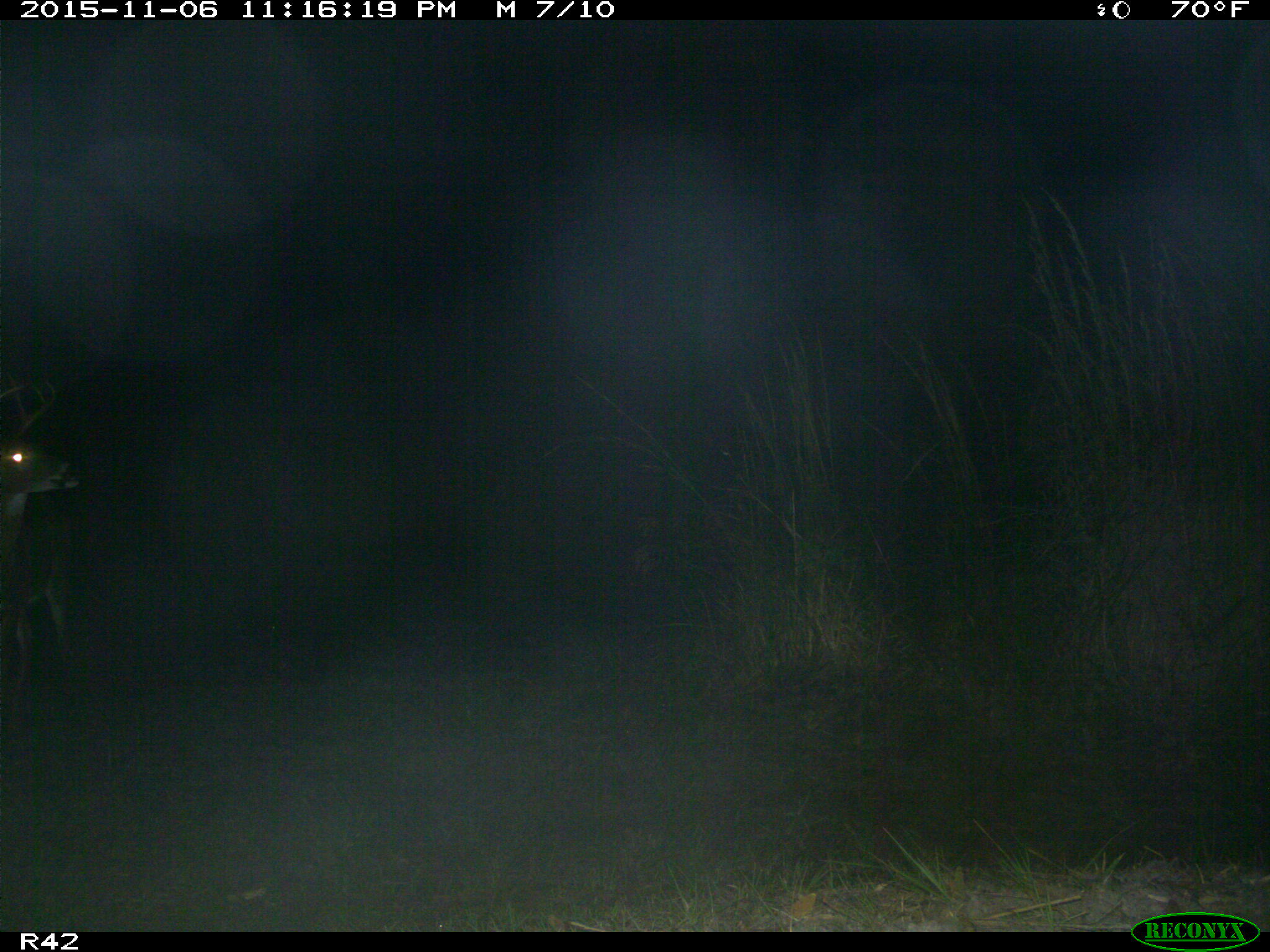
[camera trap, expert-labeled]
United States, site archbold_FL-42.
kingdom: Animalia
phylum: Chordata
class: Mammalia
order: Artiodactyla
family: Cervidae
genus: Odocoileus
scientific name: Odocoileus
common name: deer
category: unidentified deer